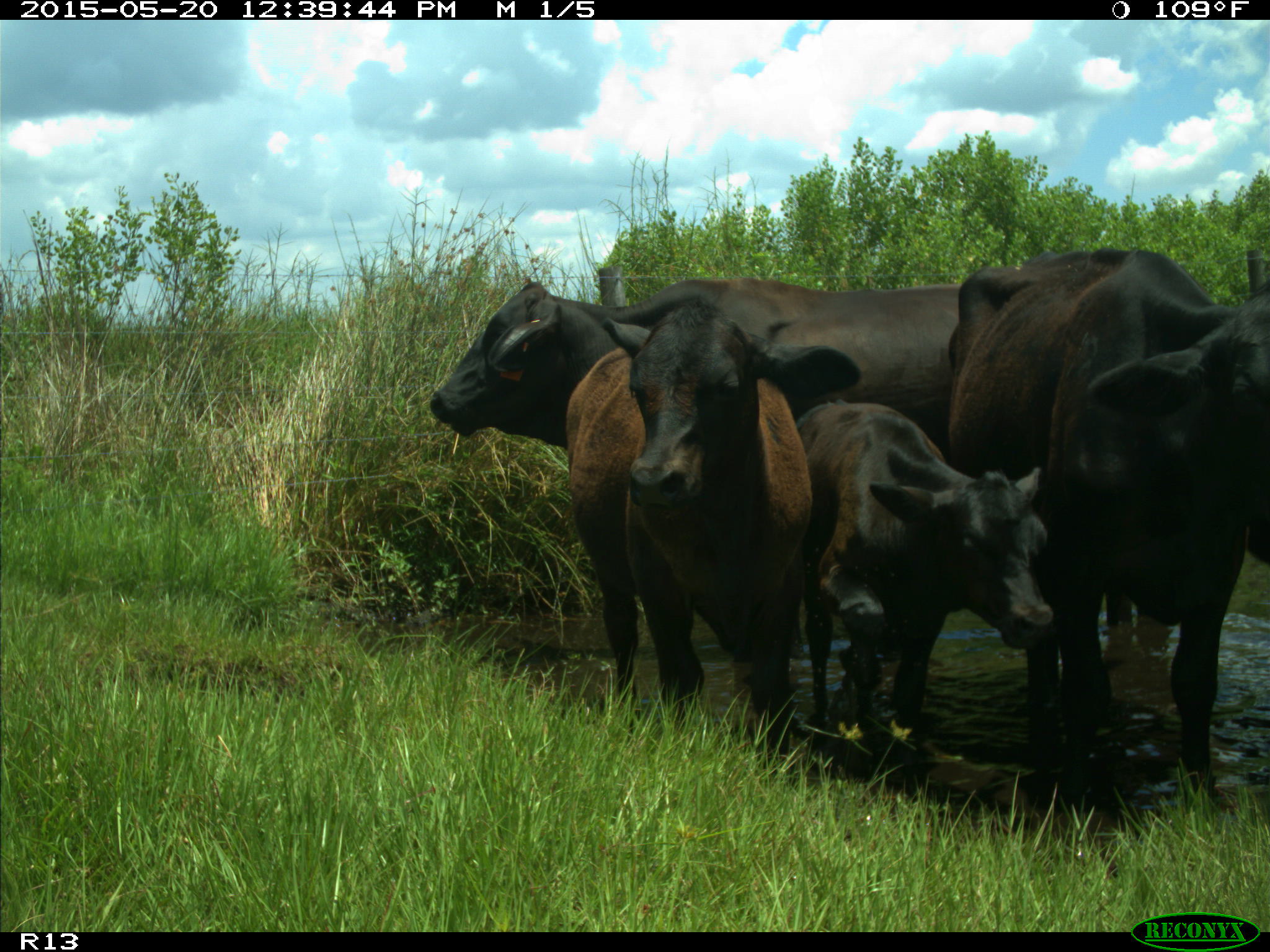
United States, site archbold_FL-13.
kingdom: Animalia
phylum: Chordata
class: Mammalia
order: Artiodactyla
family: Bovidae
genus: Bos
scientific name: Bos taurus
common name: domestic cow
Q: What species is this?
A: Bos taurus (domestic cow).